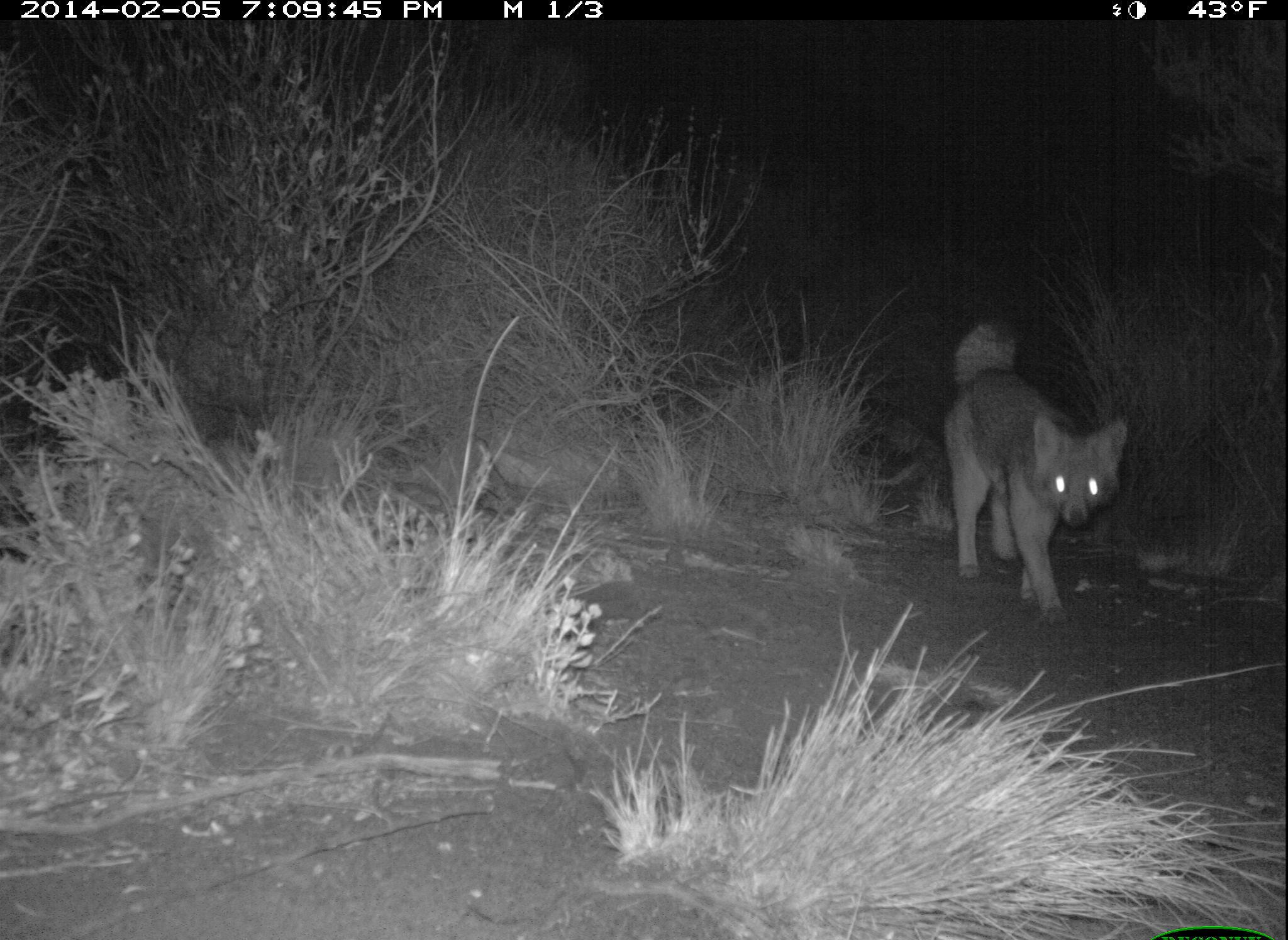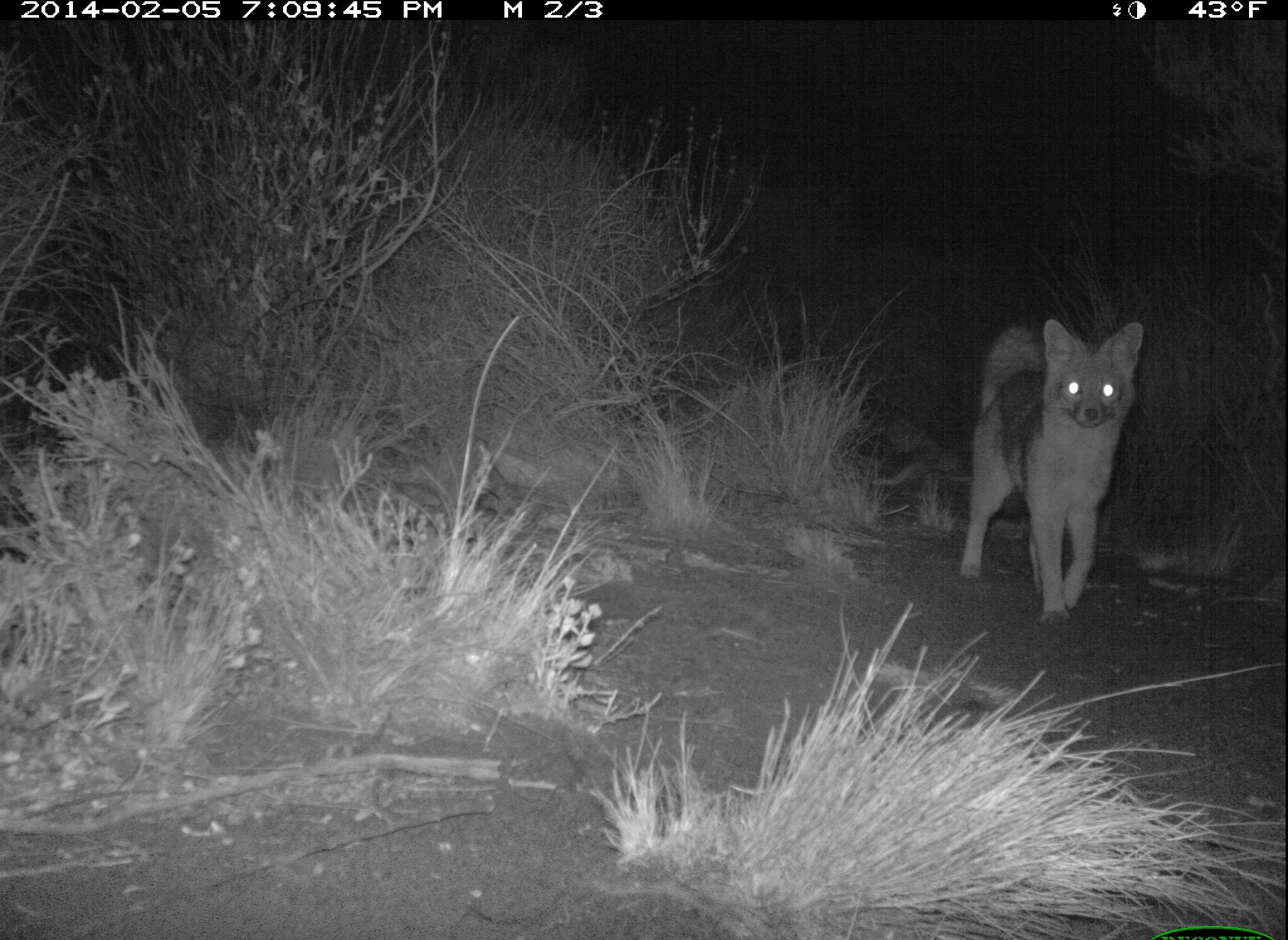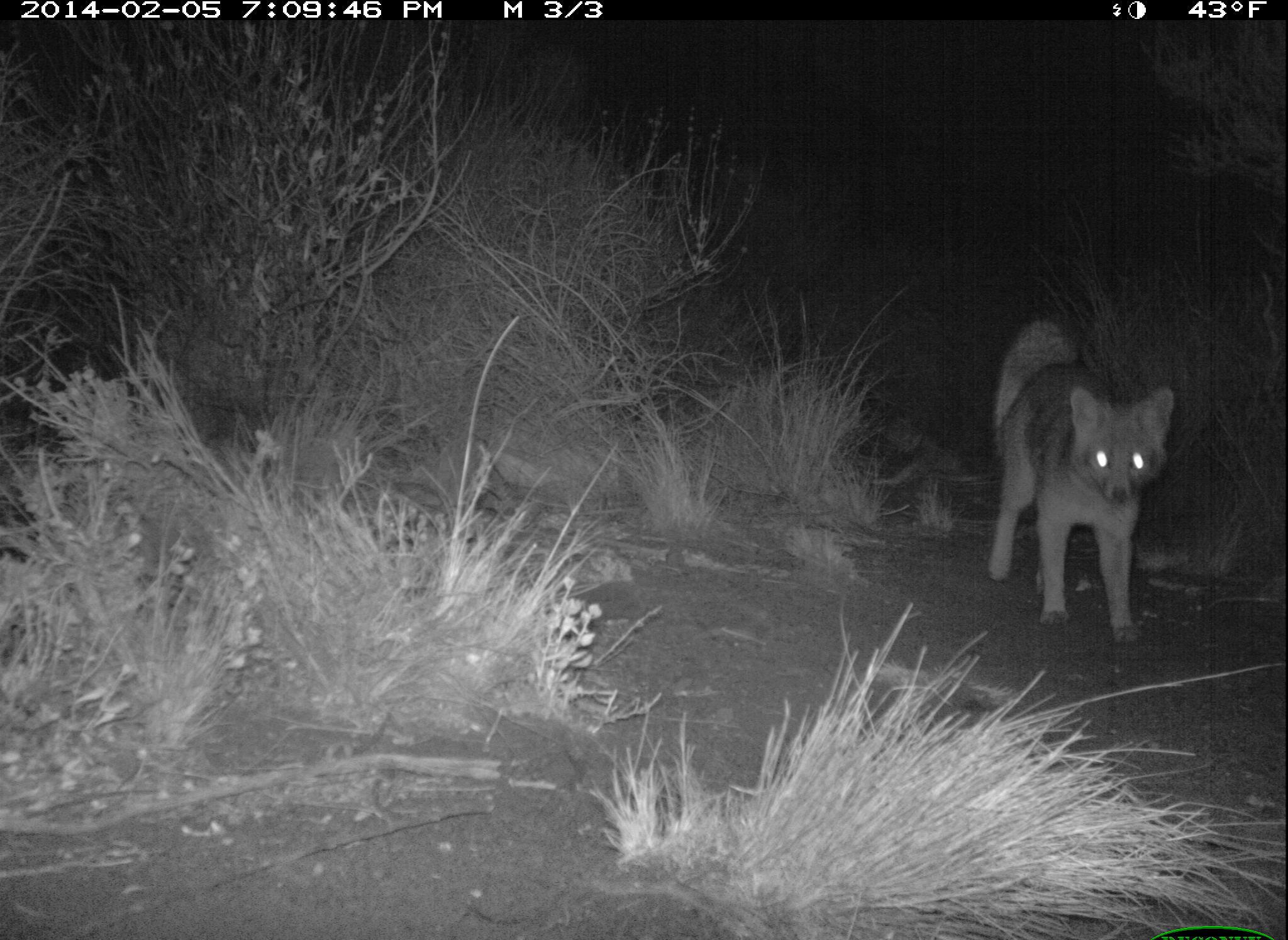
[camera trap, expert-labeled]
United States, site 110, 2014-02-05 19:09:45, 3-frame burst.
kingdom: Animalia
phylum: Chordata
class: Mammalia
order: Carnivora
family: Canidae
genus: Urocyon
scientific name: Urocyon cinereoargenteus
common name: gray fox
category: fox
Fox (gray fox) (Urocyon cinereoargenteus).